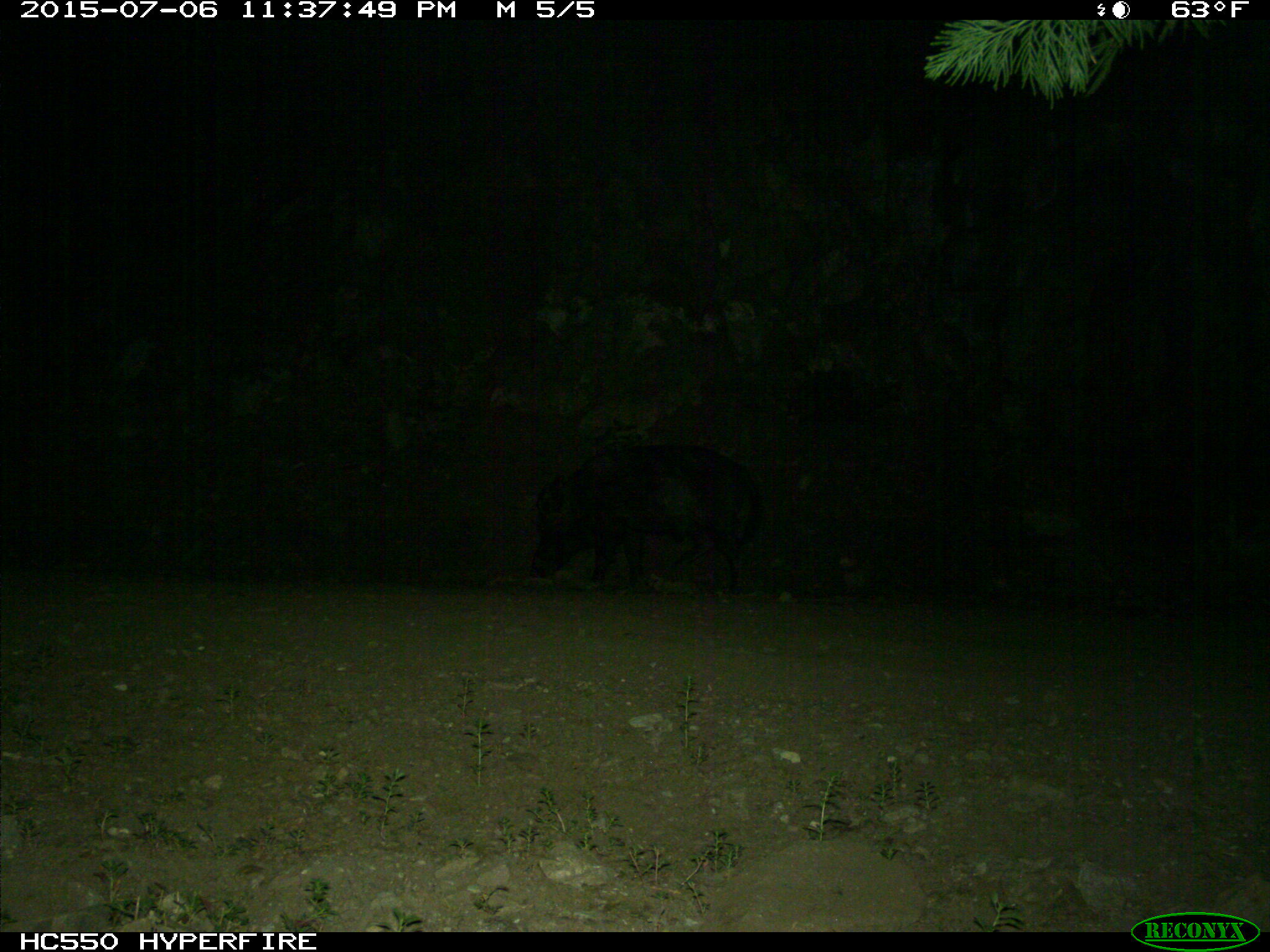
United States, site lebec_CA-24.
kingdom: Animalia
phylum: Chordata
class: Mammalia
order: Artiodactyla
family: Suidae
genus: Sus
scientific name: Sus scrofa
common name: wild boar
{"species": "Sus scrofa (wild boar)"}